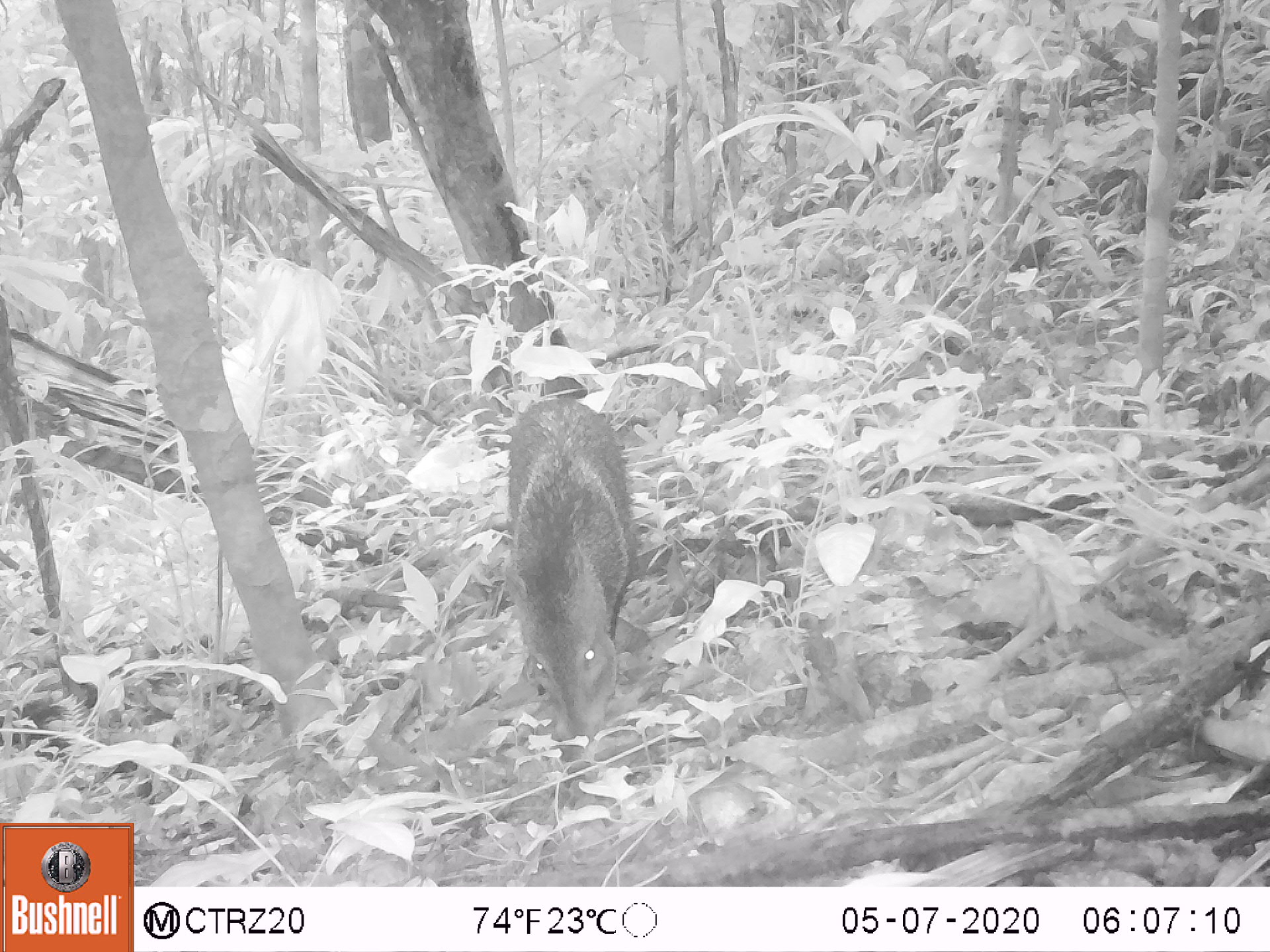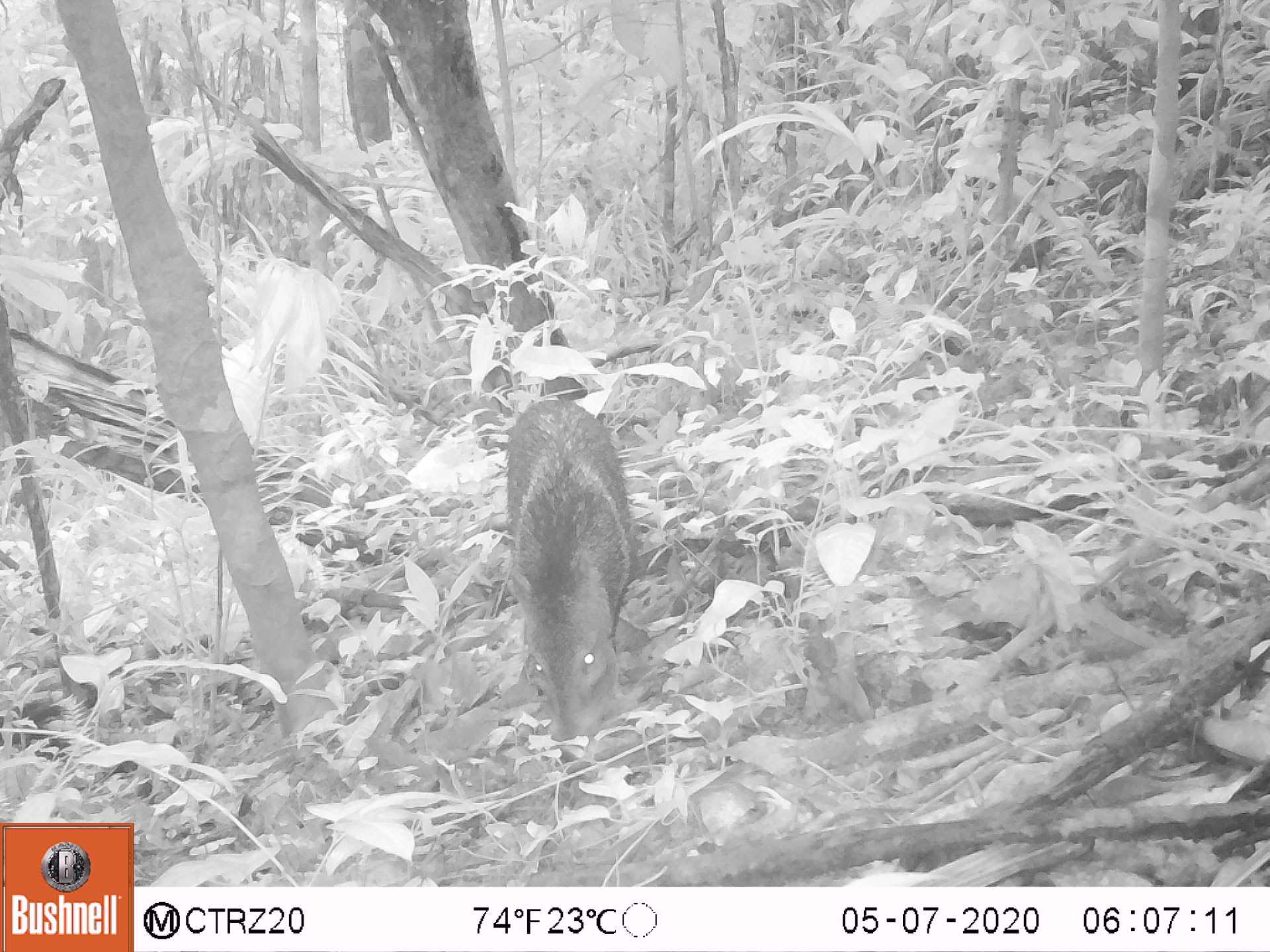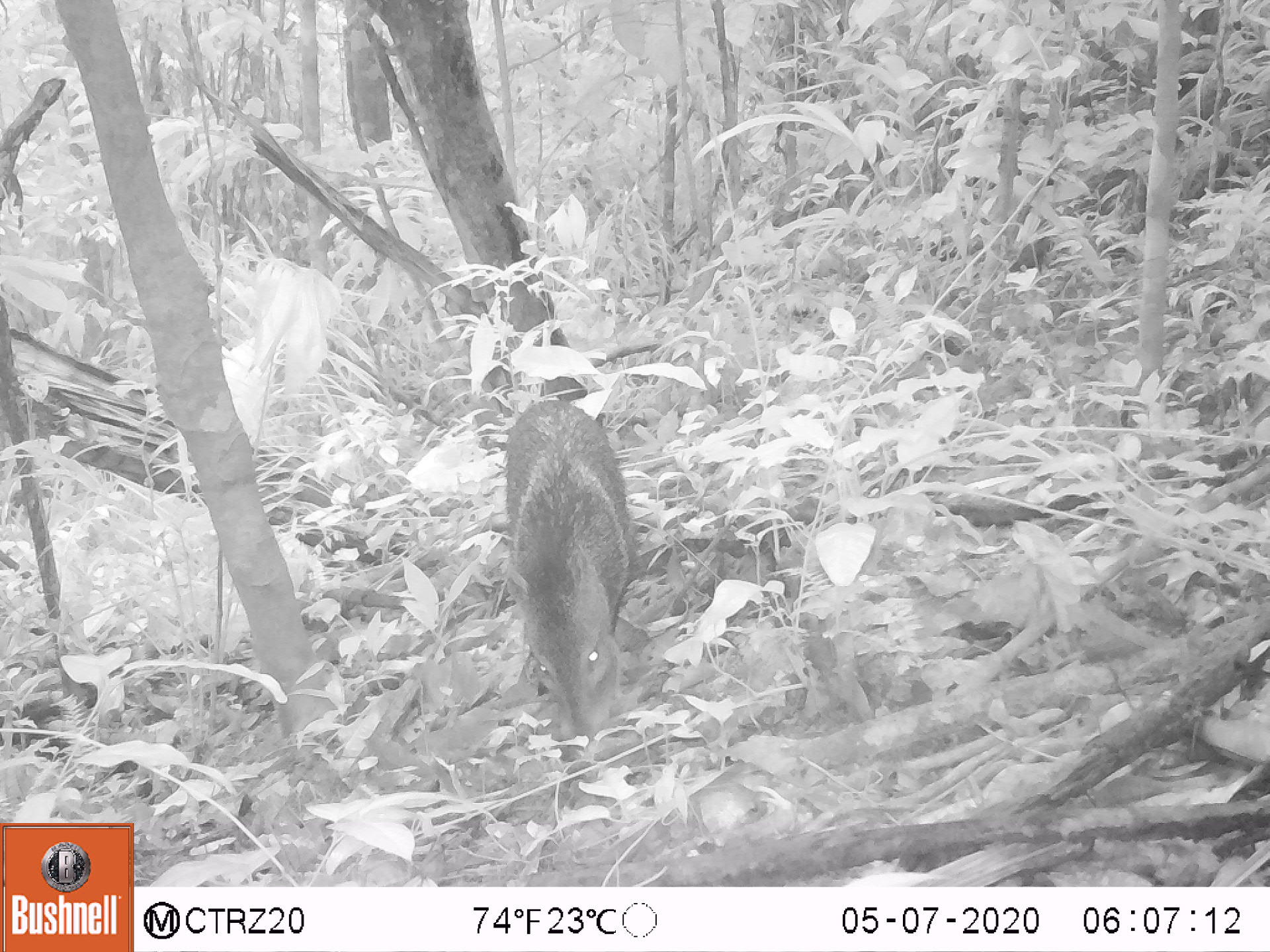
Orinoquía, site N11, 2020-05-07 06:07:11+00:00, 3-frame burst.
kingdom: Animalia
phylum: Chordata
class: Mammalia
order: Artiodactyla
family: Tayassuidae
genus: Pecari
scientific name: Pecari tajacu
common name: collared peccary